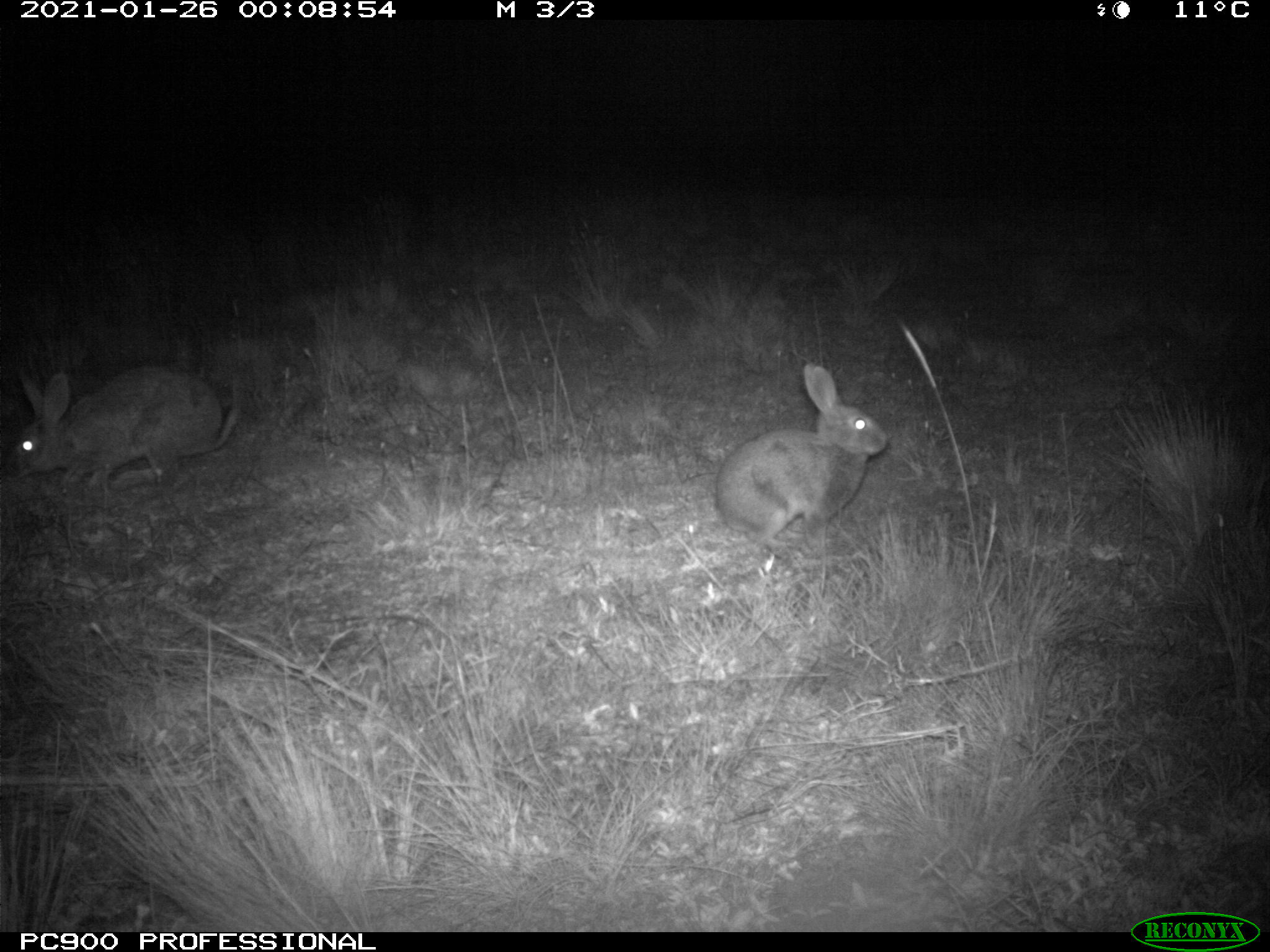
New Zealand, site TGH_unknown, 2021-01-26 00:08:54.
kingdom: Animalia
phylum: Chordata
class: Mammalia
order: Lagomorpha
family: Leporidae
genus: Oryctolagus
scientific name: Oryctolagus cuniculus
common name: european rabbit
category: rabbit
Rabbit (european rabbit) (Oryctolagus cuniculus).